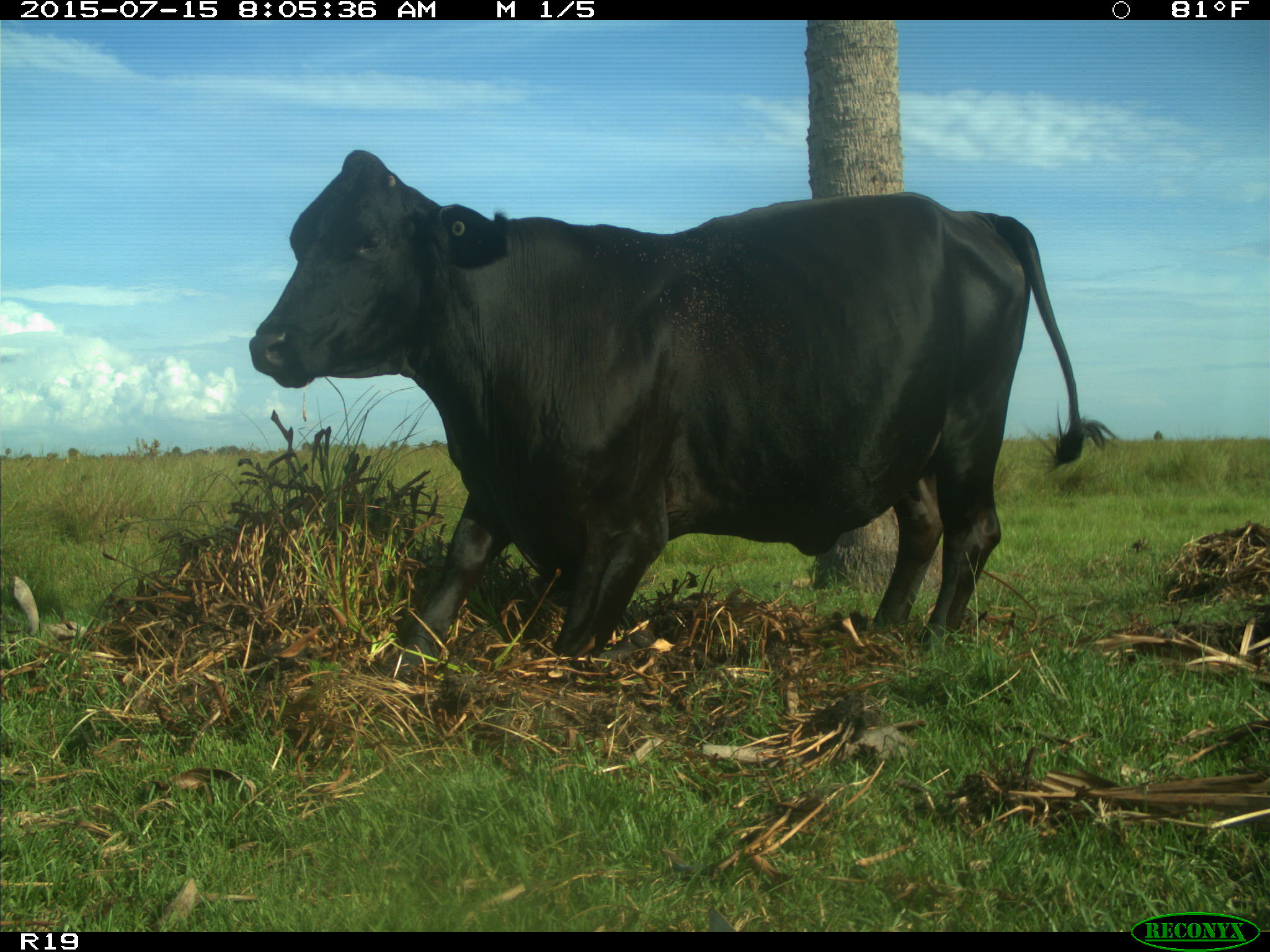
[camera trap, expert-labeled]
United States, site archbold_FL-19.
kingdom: Animalia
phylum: Chordata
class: Mammalia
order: Artiodactyla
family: Bovidae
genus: Bos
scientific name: Bos taurus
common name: domestic cow